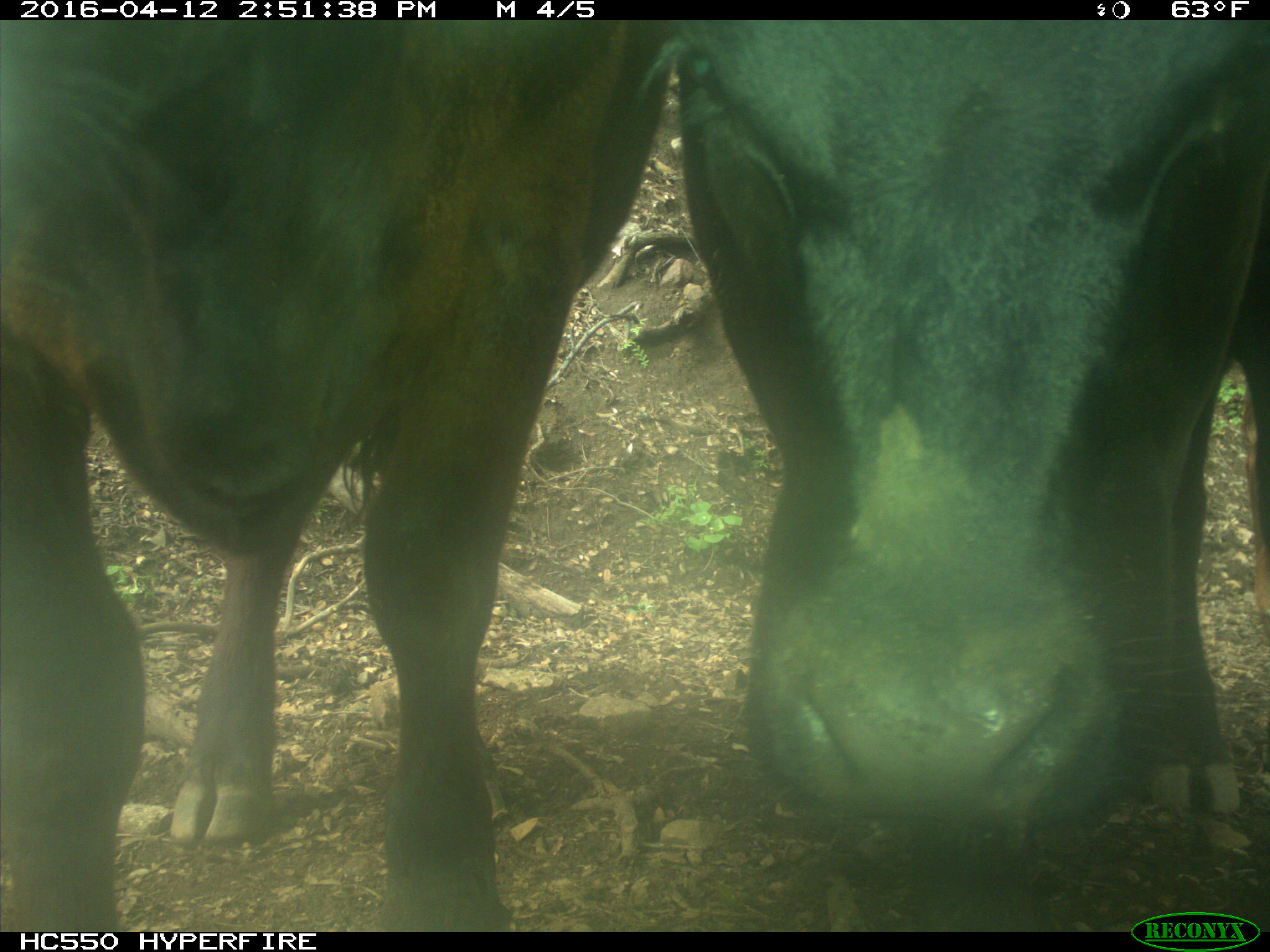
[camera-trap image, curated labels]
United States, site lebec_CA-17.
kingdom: Animalia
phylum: Chordata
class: Mammalia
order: Artiodactyla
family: Bovidae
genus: Bos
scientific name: Bos taurus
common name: domestic cow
Bos taurus (domestic cow).